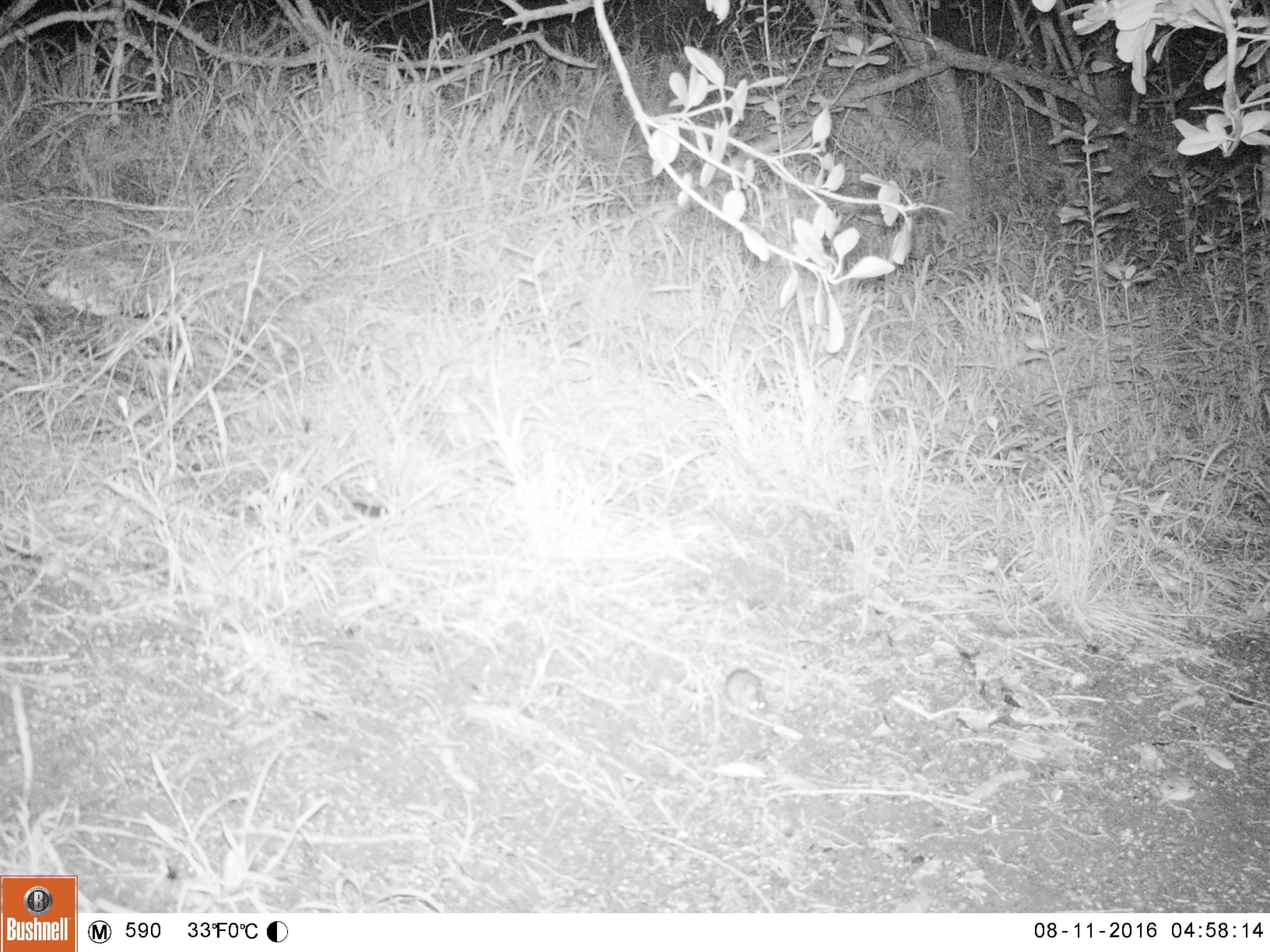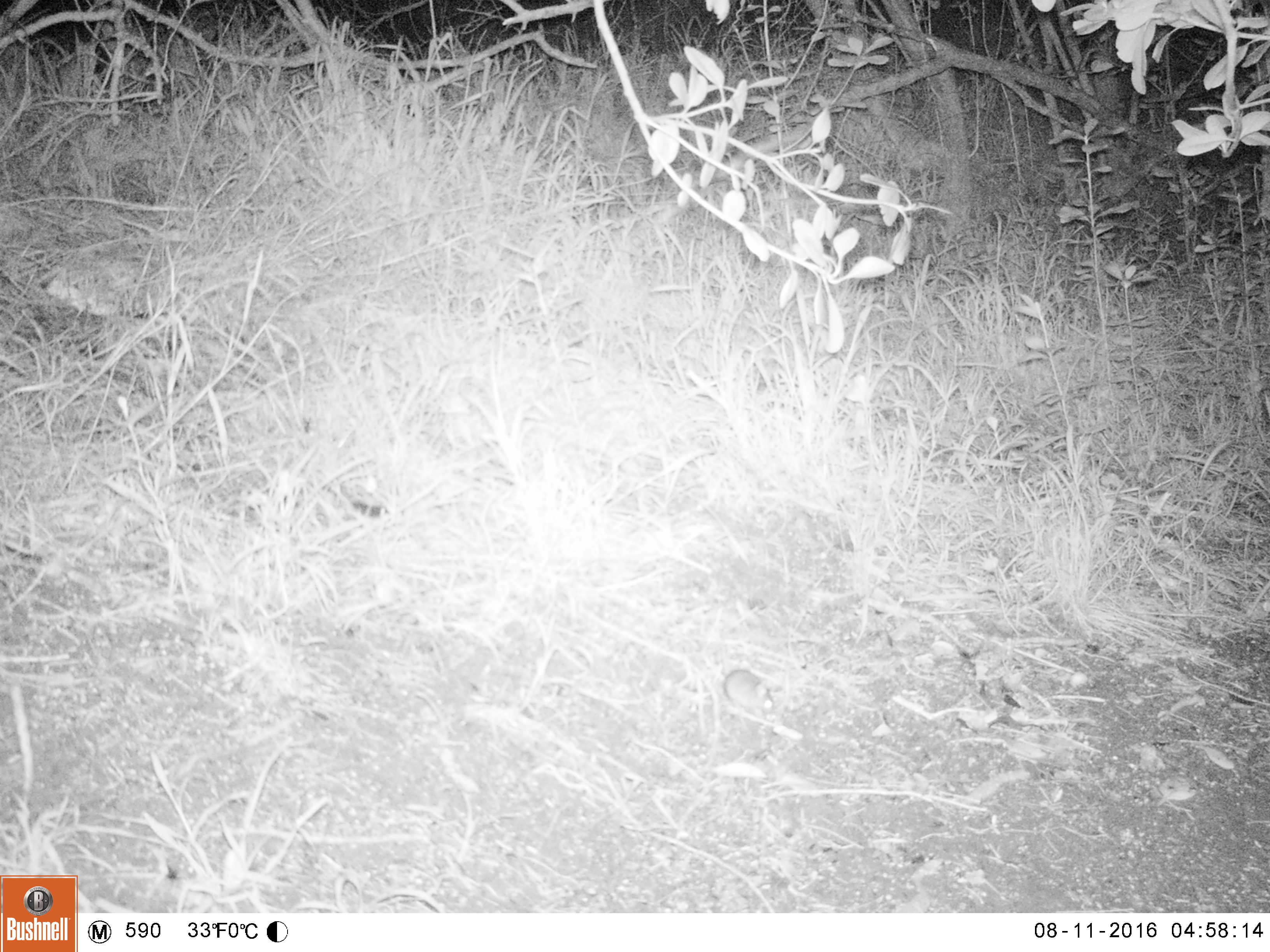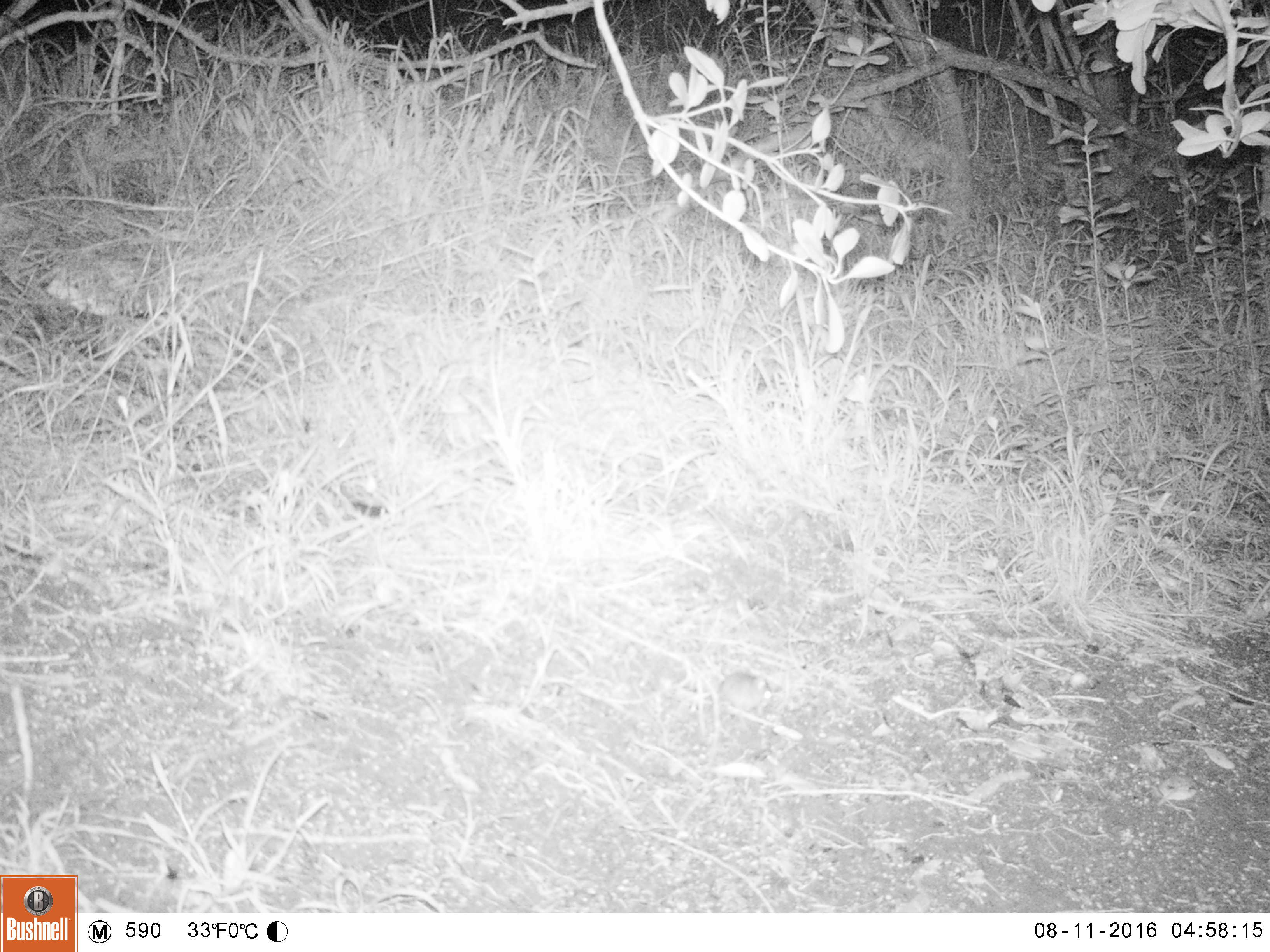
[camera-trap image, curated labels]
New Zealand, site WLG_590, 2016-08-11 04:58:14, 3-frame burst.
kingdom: Animalia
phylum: Chordata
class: Mammalia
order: Rodentia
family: Muridae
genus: Mus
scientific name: Mus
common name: mouse